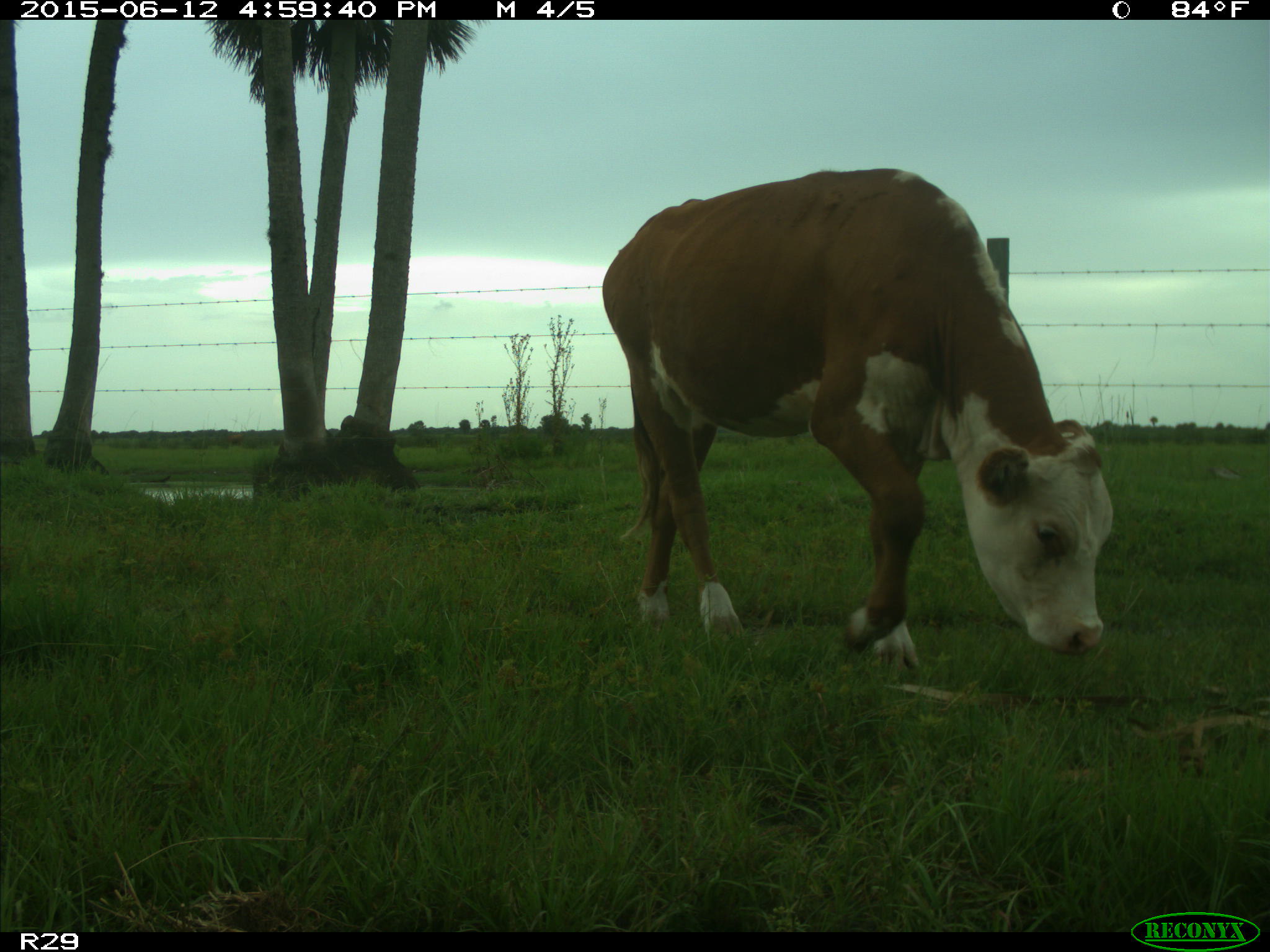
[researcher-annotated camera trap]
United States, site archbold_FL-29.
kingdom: Animalia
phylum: Chordata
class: Mammalia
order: Artiodactyla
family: Bovidae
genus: Bos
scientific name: Bos taurus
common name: domestic cow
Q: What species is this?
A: Bos taurus (domestic cow).